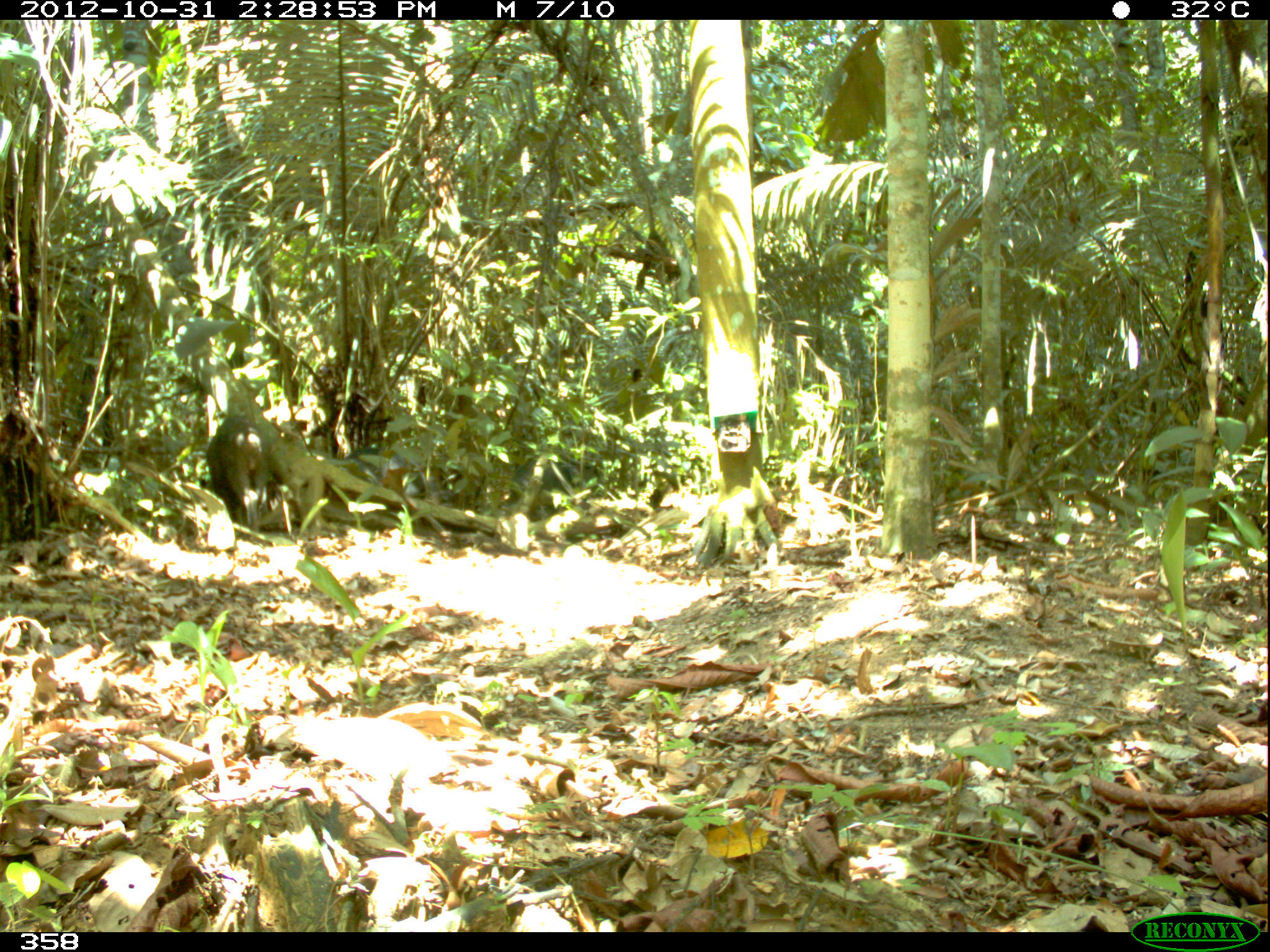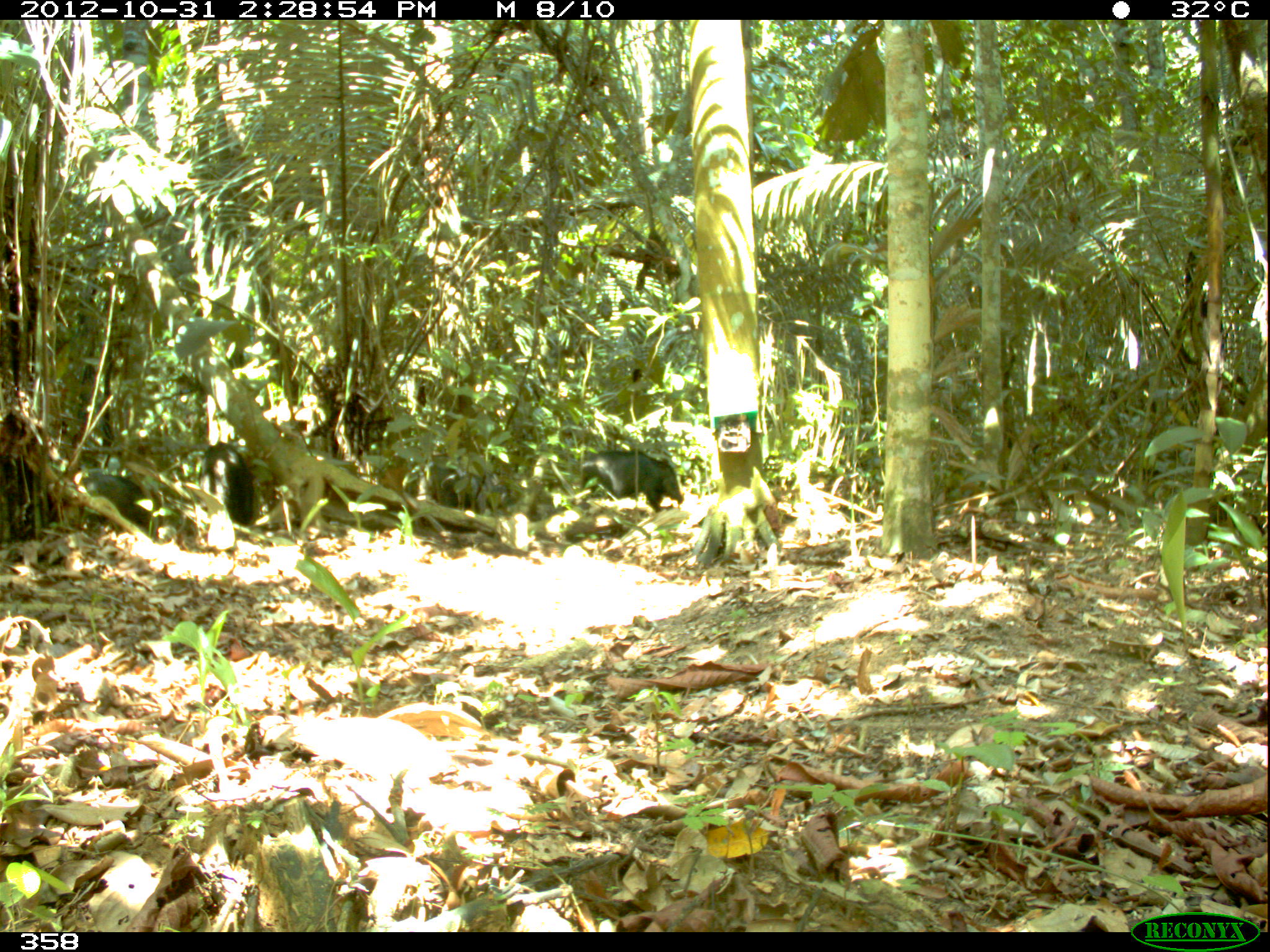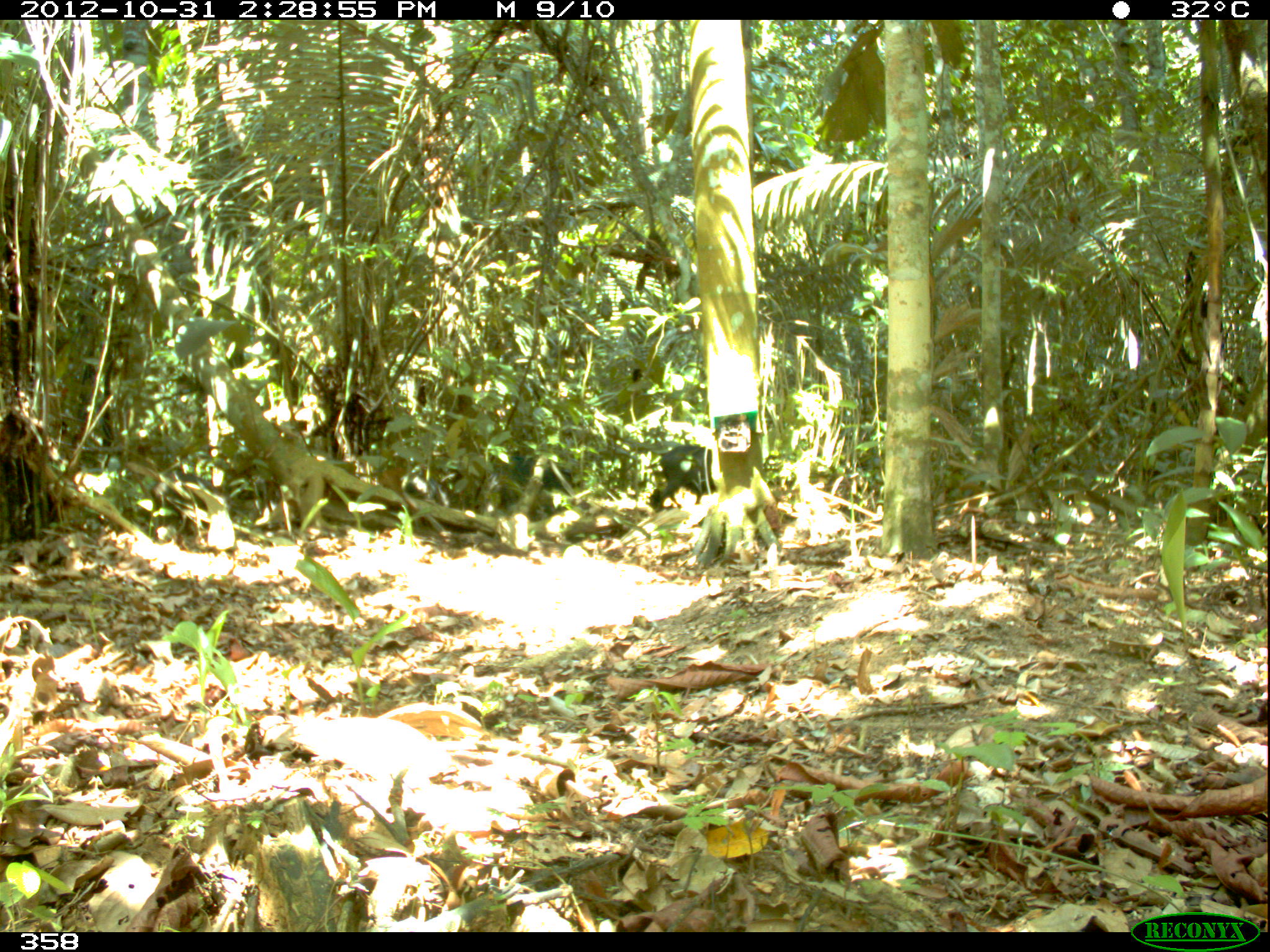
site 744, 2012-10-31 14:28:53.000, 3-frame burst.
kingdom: Animalia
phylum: Chordata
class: Mammalia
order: Artiodactyla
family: Tayassuidae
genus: Tayassu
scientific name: Tayassu pecari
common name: white-lipped peccary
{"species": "Tayassu pecari (white-lipped peccary)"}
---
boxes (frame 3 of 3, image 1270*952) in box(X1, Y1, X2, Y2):
tayassu pecari: box(654, 443, 717, 513); box(509, 450, 580, 493)